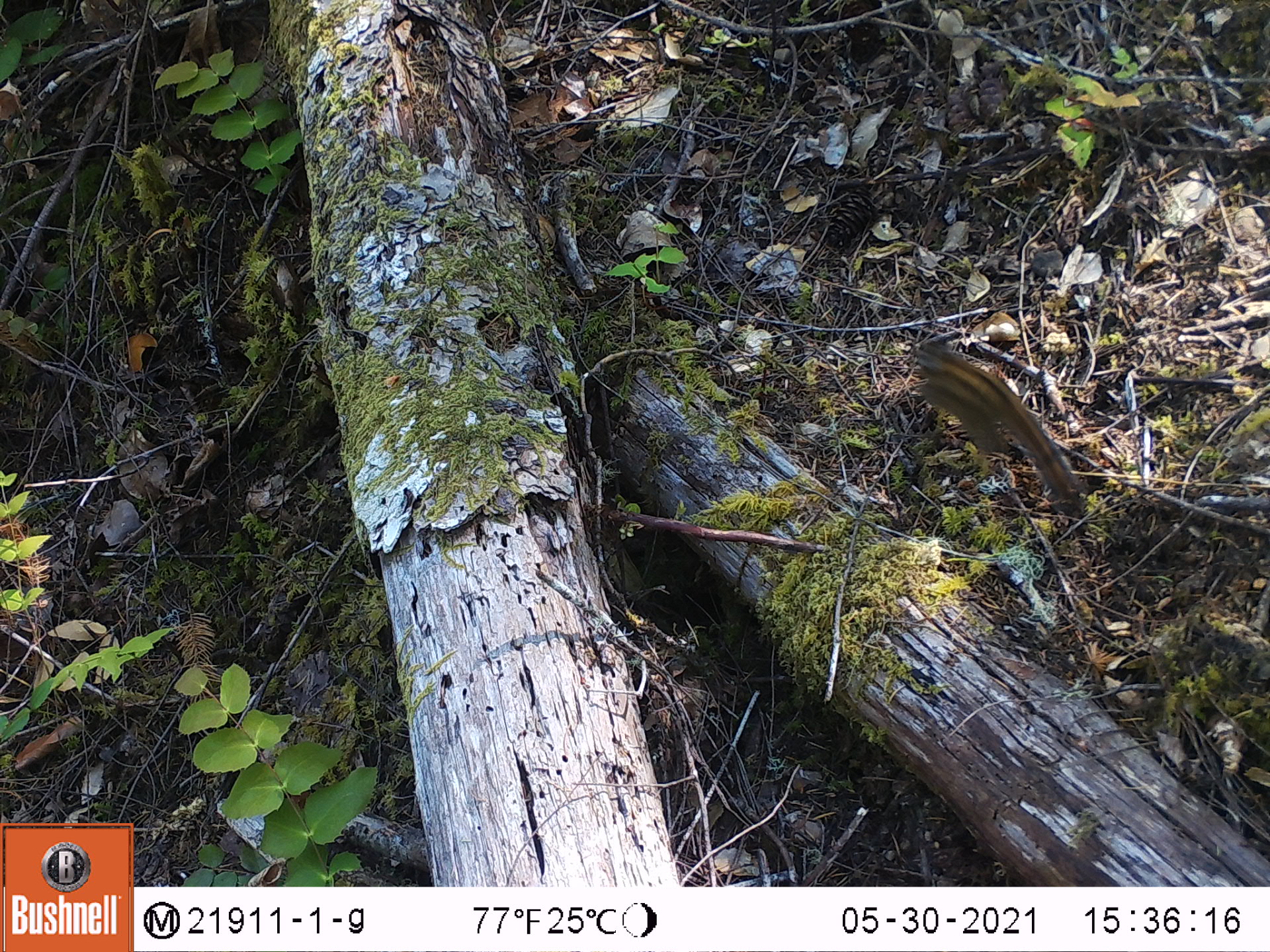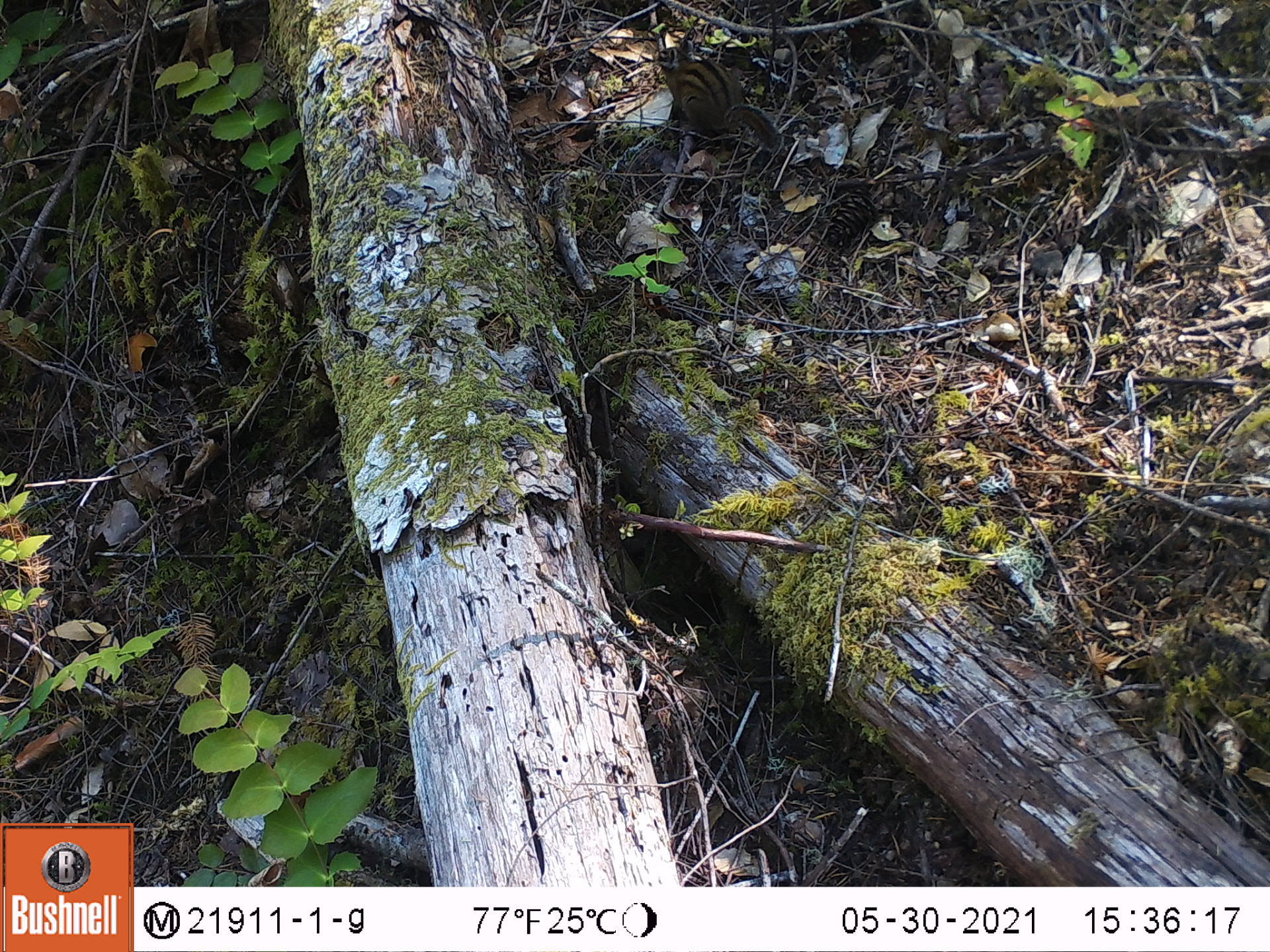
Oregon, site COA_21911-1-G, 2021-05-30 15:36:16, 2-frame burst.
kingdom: Animalia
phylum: Chordata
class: Mammalia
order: Rodentia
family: Sciuridae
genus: Neotamias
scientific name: Neotamias townsendii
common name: townsend's chipmunk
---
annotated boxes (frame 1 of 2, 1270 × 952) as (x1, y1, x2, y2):
townsend's chipmunk: (906, 339, 1086, 509)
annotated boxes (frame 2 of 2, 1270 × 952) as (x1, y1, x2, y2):
townsend's chipmunk: (655, 44, 784, 155)